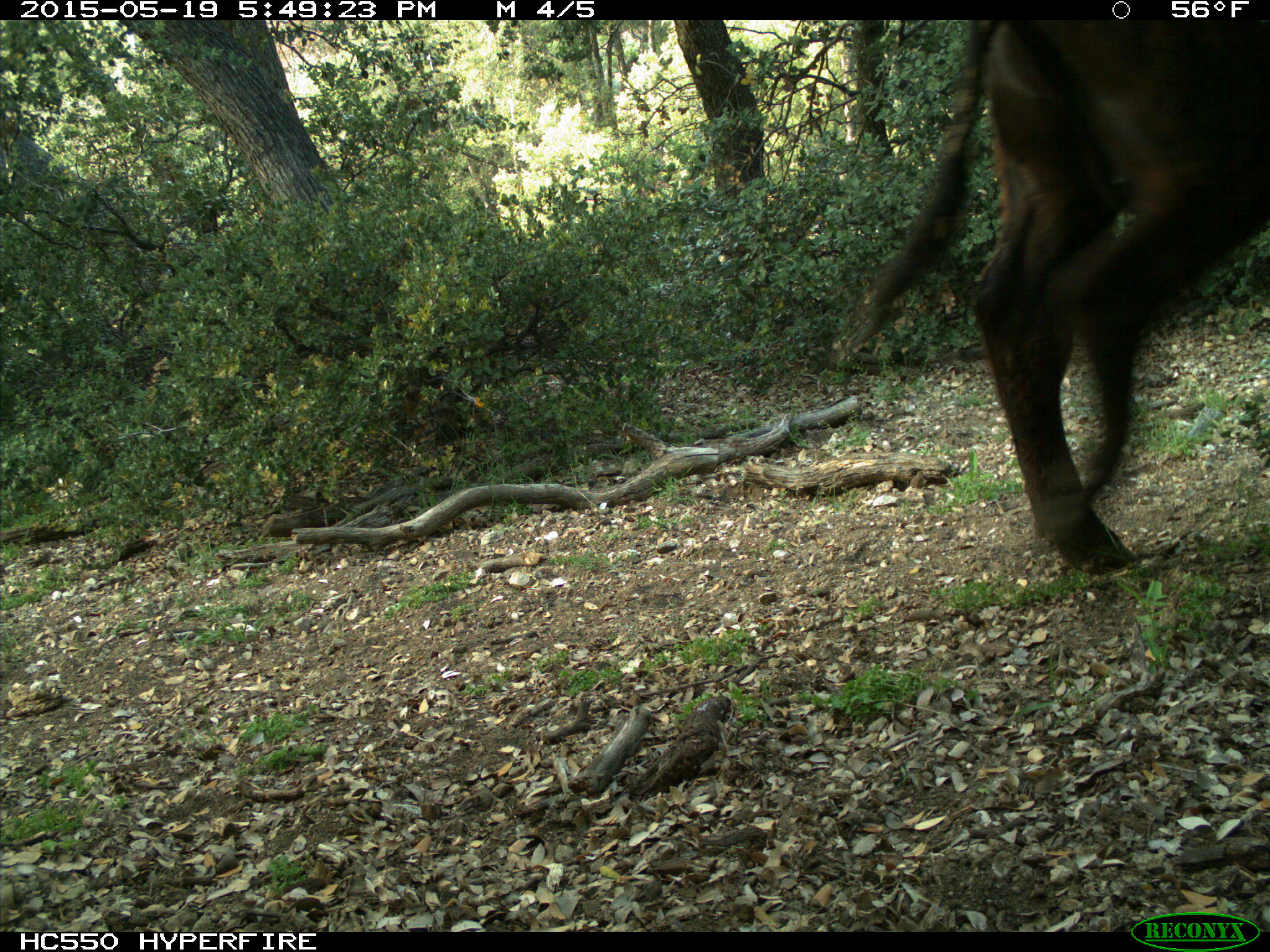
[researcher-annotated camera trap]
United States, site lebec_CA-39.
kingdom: Animalia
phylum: Chordata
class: Mammalia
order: Artiodactyla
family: Bovidae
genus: Bos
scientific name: Bos taurus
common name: domestic cow